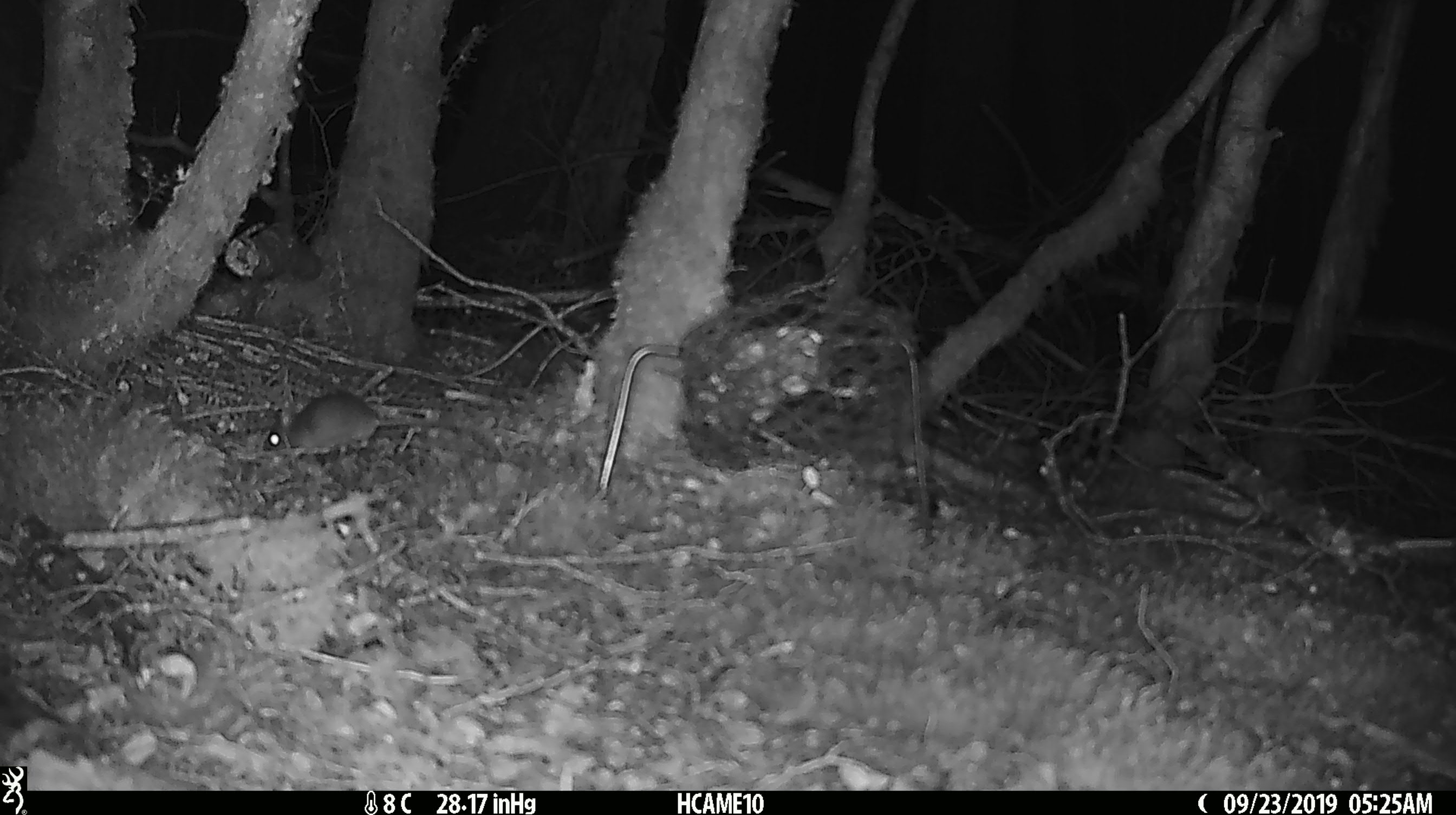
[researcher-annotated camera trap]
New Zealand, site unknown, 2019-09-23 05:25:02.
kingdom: Animalia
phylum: Chordata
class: Mammalia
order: Rodentia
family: Muridae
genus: Mus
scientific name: Mus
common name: mouse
Mouse (Mus).